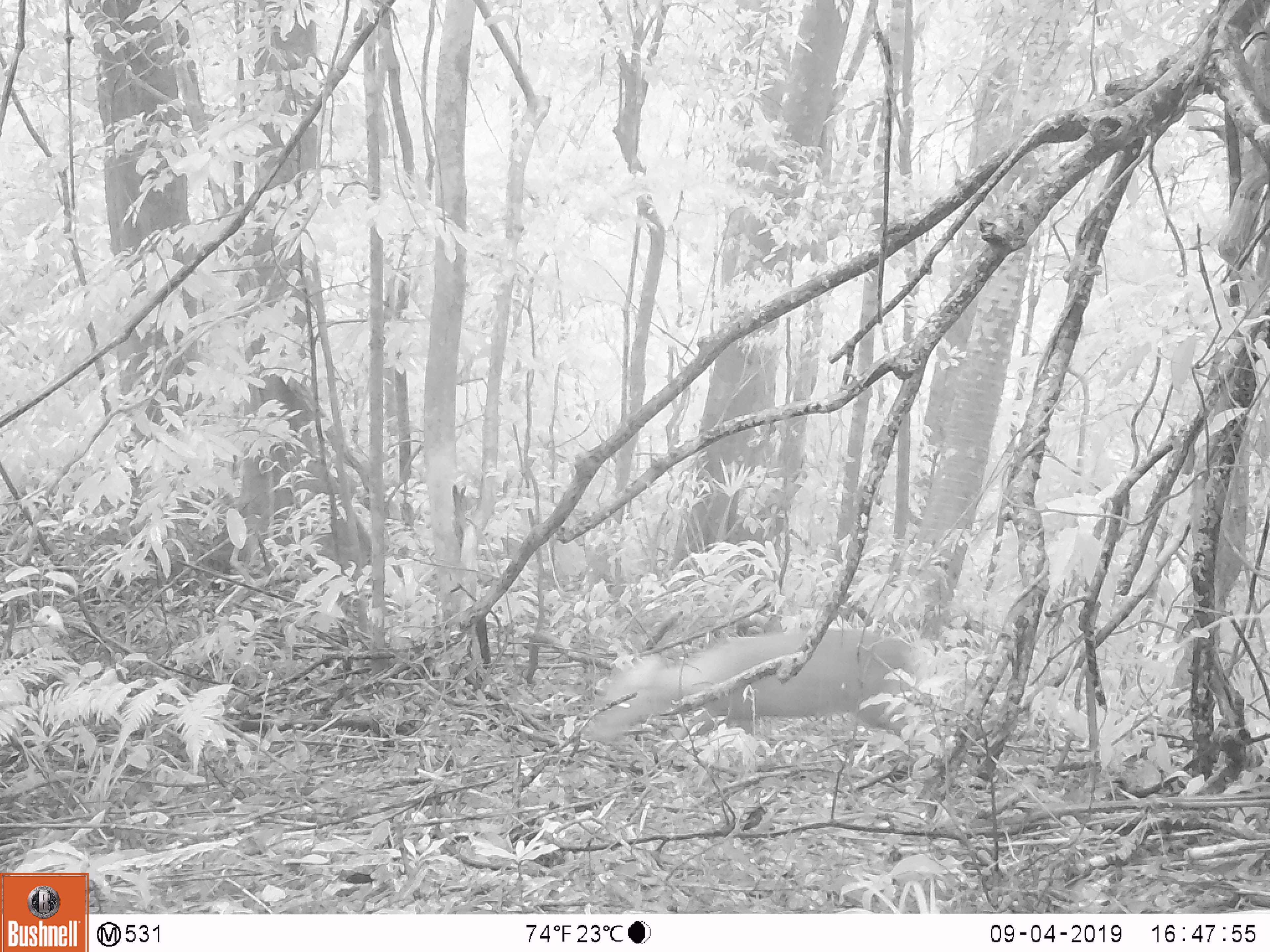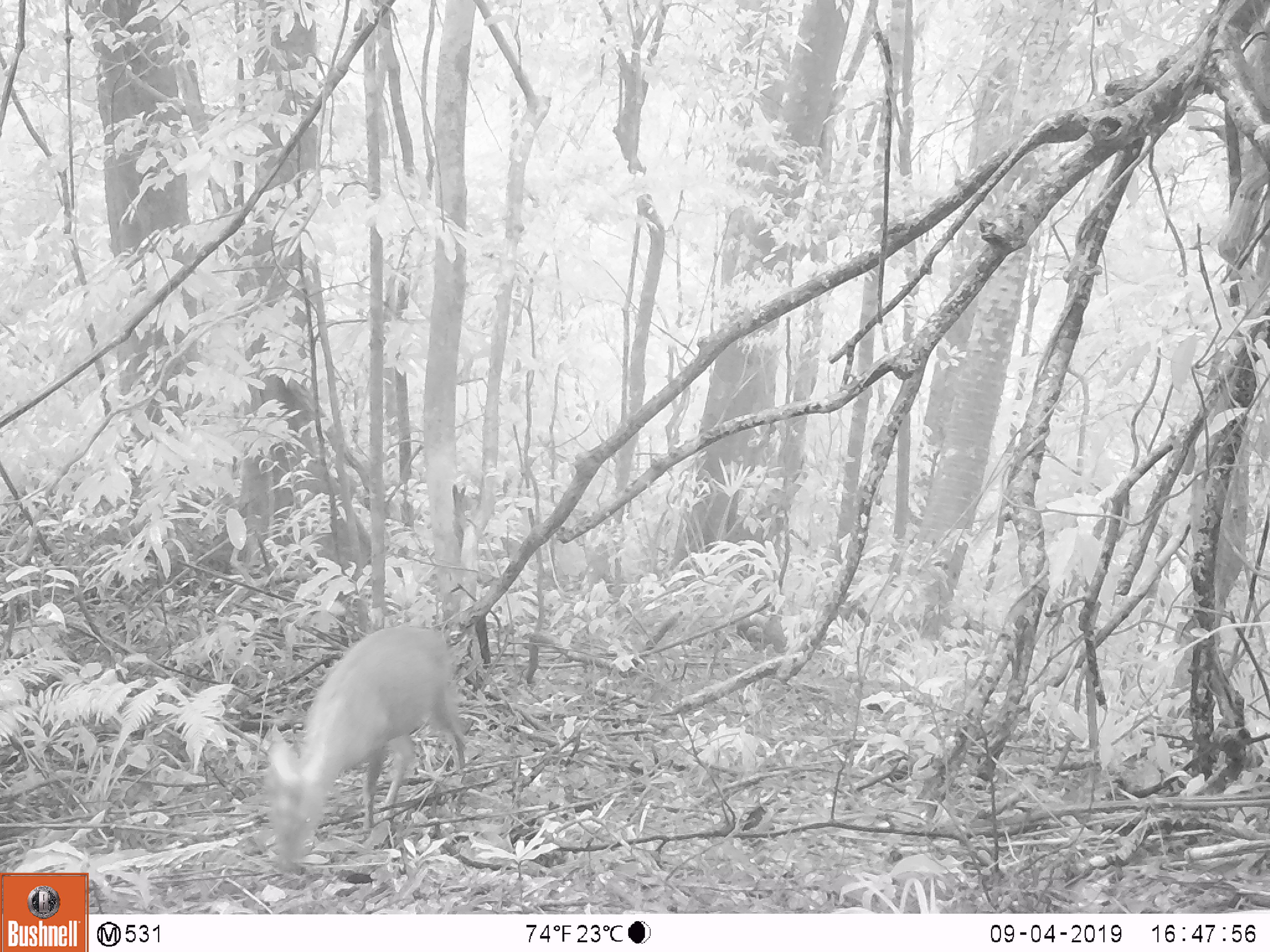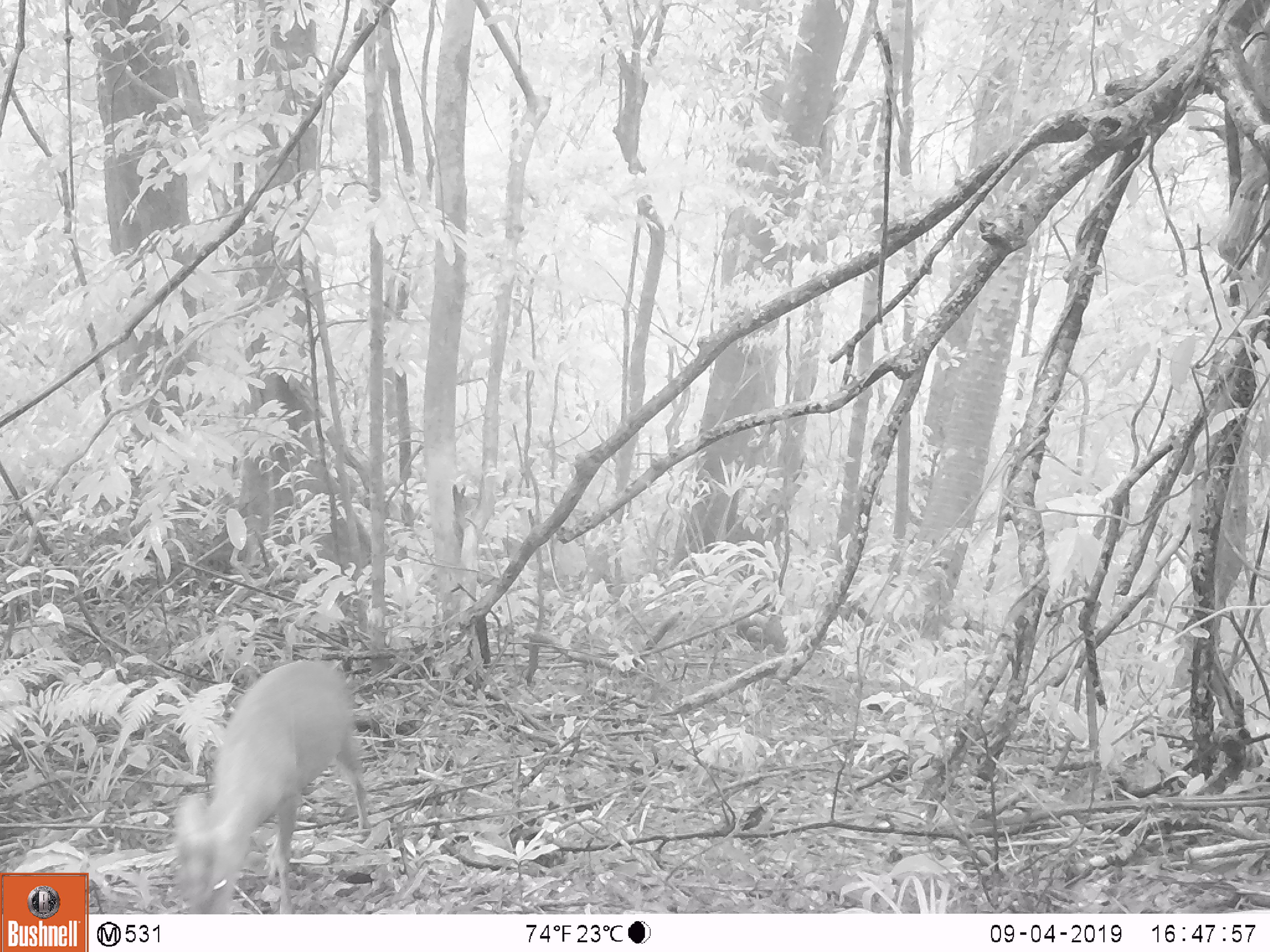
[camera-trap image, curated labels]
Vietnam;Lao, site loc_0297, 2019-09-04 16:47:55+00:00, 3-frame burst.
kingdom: Animalia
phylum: Chordata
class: Mammalia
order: Artiodactyla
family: Cervidae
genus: Muntiacus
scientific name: Muntiacus rooseveltorum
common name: roosevelt's muntjac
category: roosevelts muntjac group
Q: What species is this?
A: Roosevelts muntjac group (roosevelt's muntjac) (Muntiacus rooseveltorum).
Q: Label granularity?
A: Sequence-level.